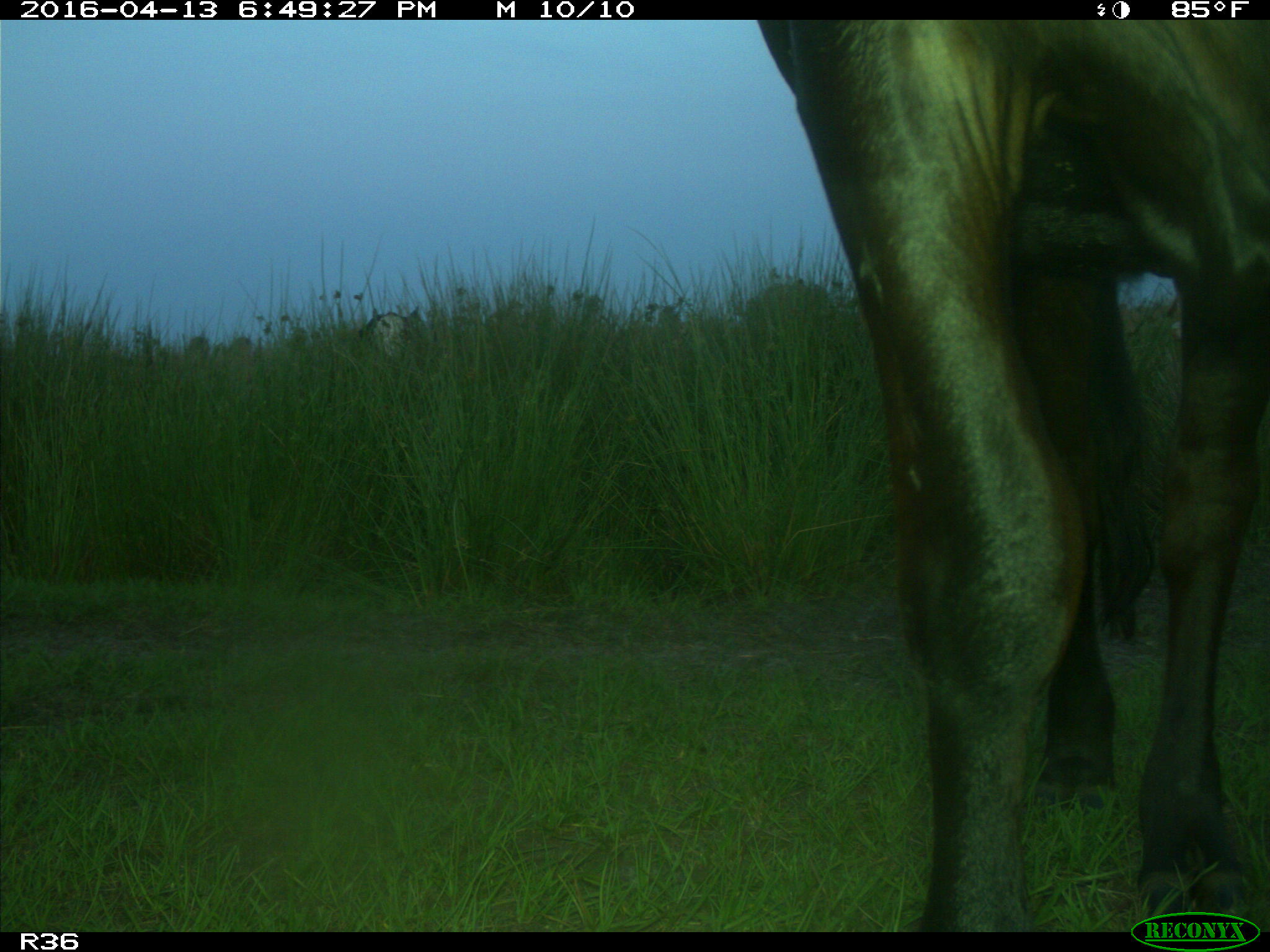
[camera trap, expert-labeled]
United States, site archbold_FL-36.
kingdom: Animalia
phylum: Chordata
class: Mammalia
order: Artiodactyla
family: Bovidae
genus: Bos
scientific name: Bos taurus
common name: domestic cow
Bos taurus (domestic cow).